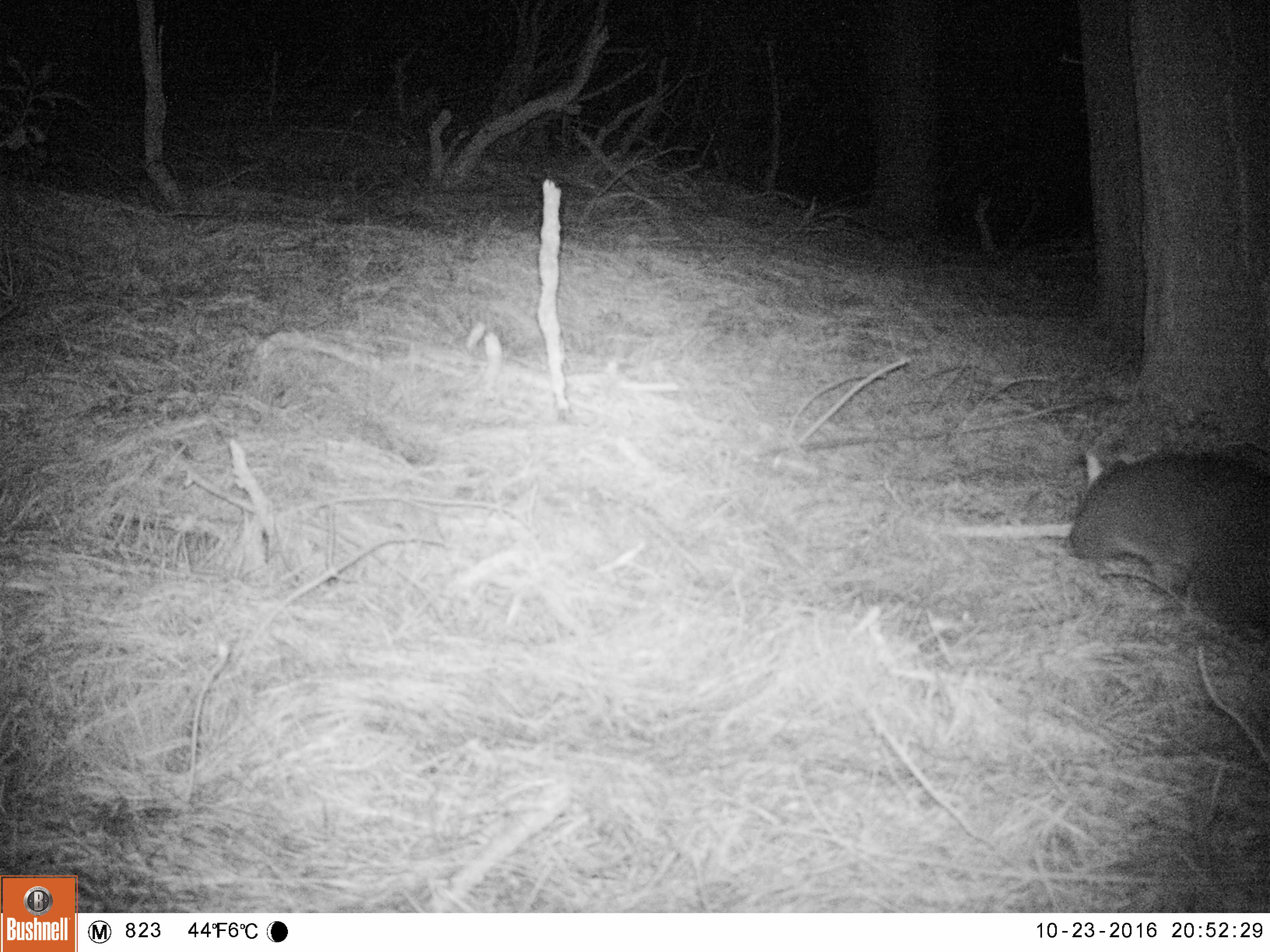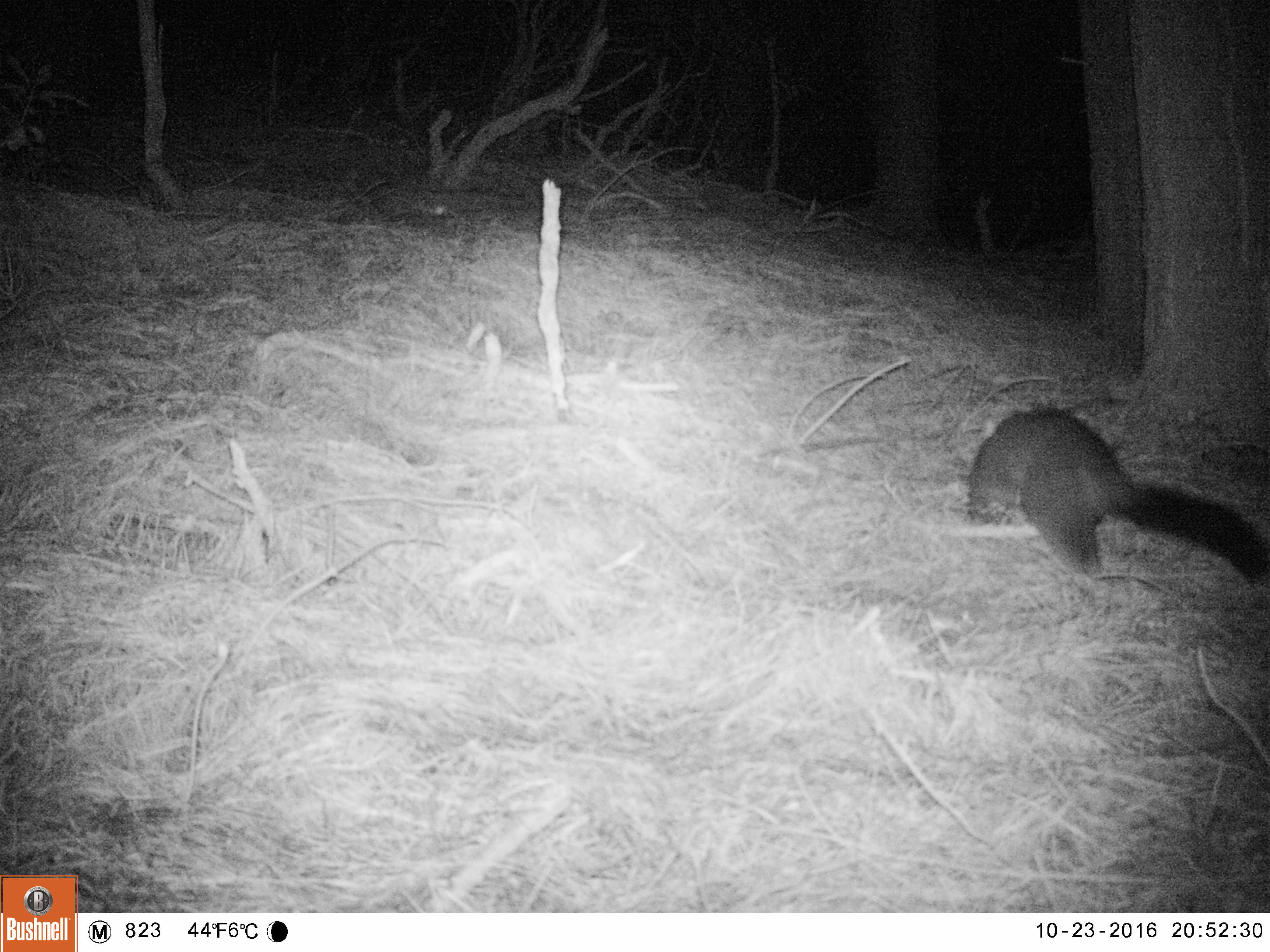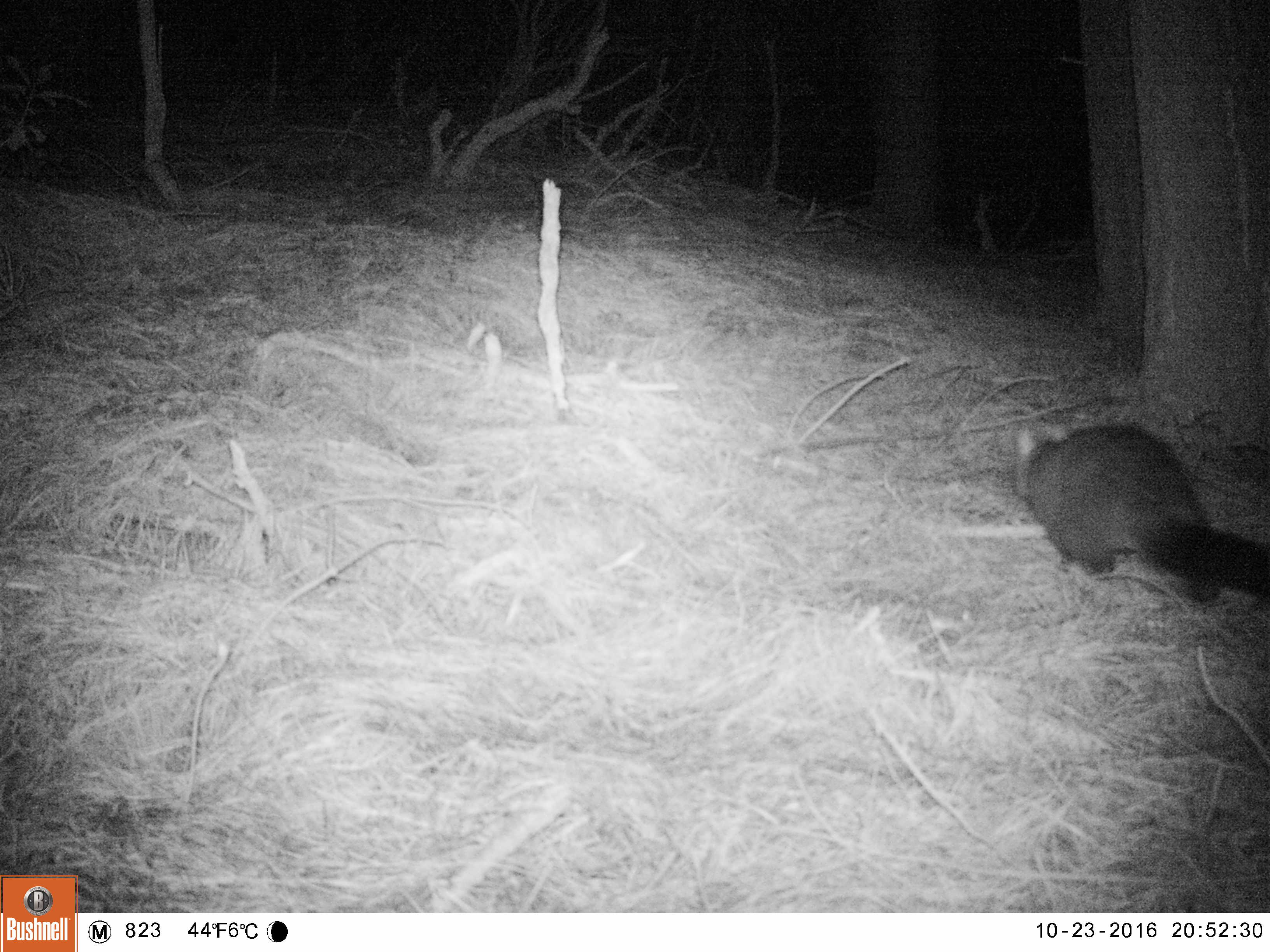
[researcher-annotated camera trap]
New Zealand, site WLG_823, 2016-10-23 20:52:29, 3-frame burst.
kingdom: Animalia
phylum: Chordata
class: Mammalia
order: Diprotodontia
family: Phalangeridae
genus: Trichosurus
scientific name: Trichosurus vulpecula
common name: common brushtail possum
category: possum